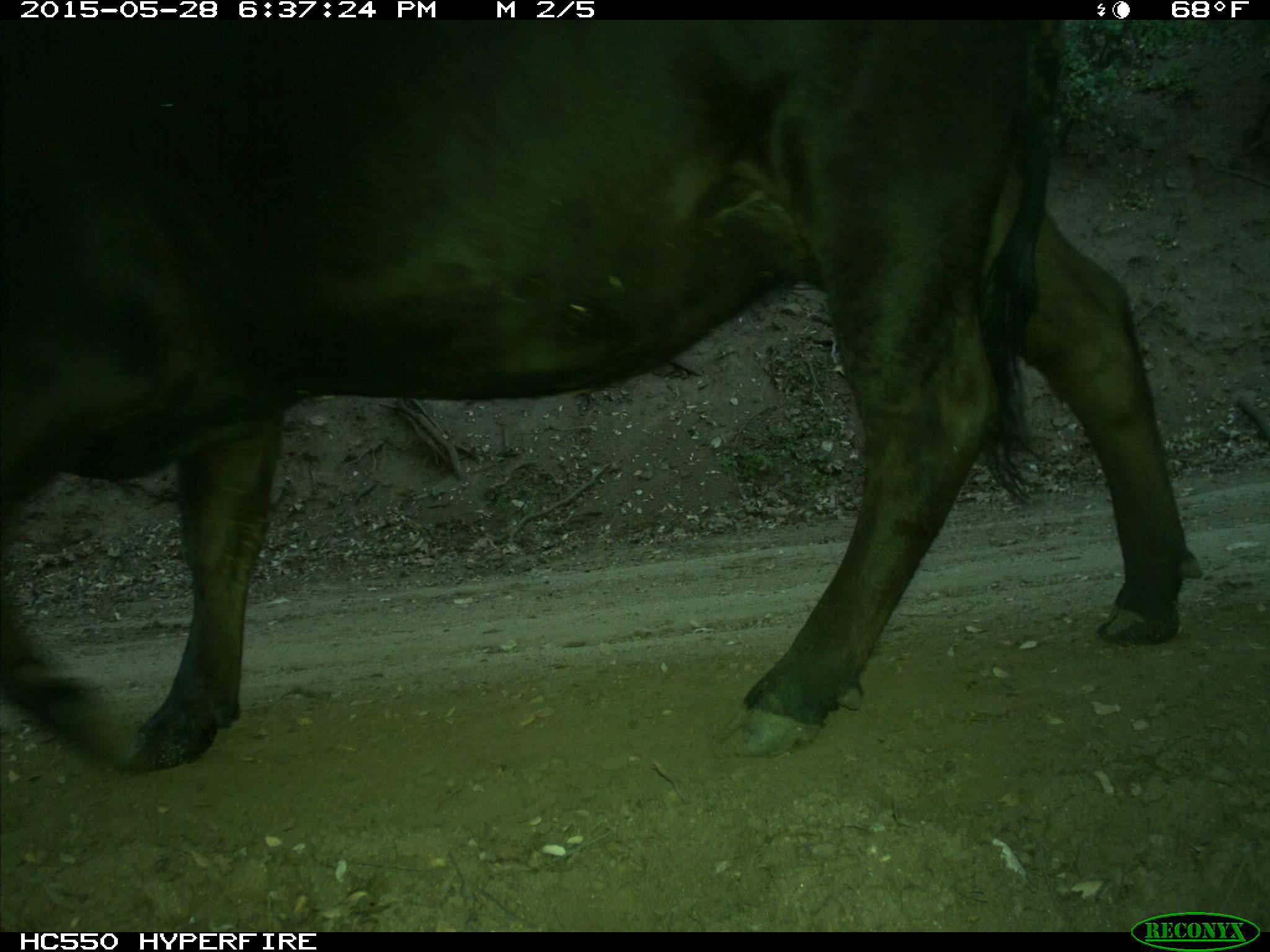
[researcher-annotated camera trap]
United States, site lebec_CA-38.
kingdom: Animalia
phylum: Chordata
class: Mammalia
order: Artiodactyla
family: Bovidae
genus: Bos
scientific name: Bos taurus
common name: domestic cow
Bos taurus (domestic cow).